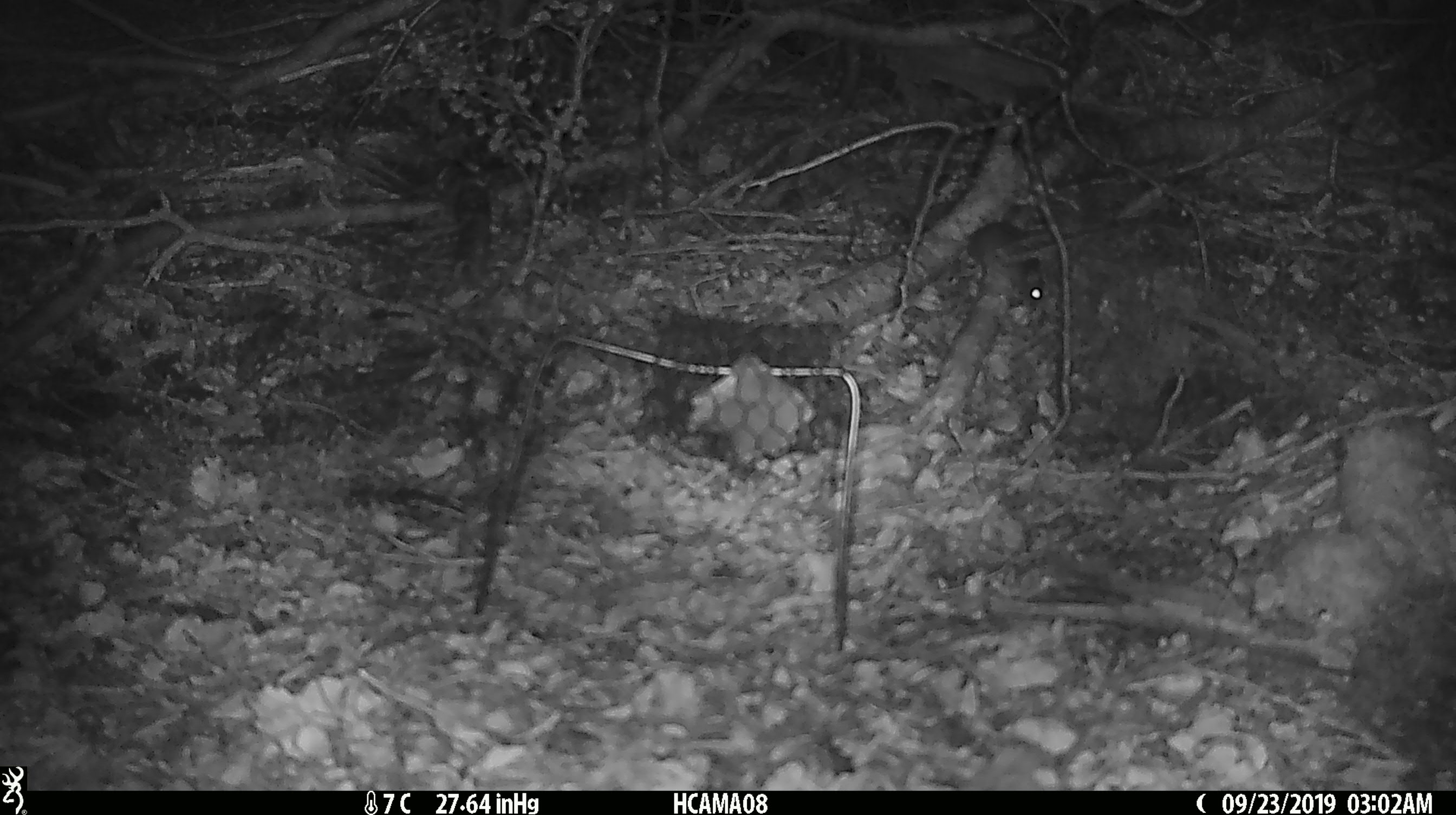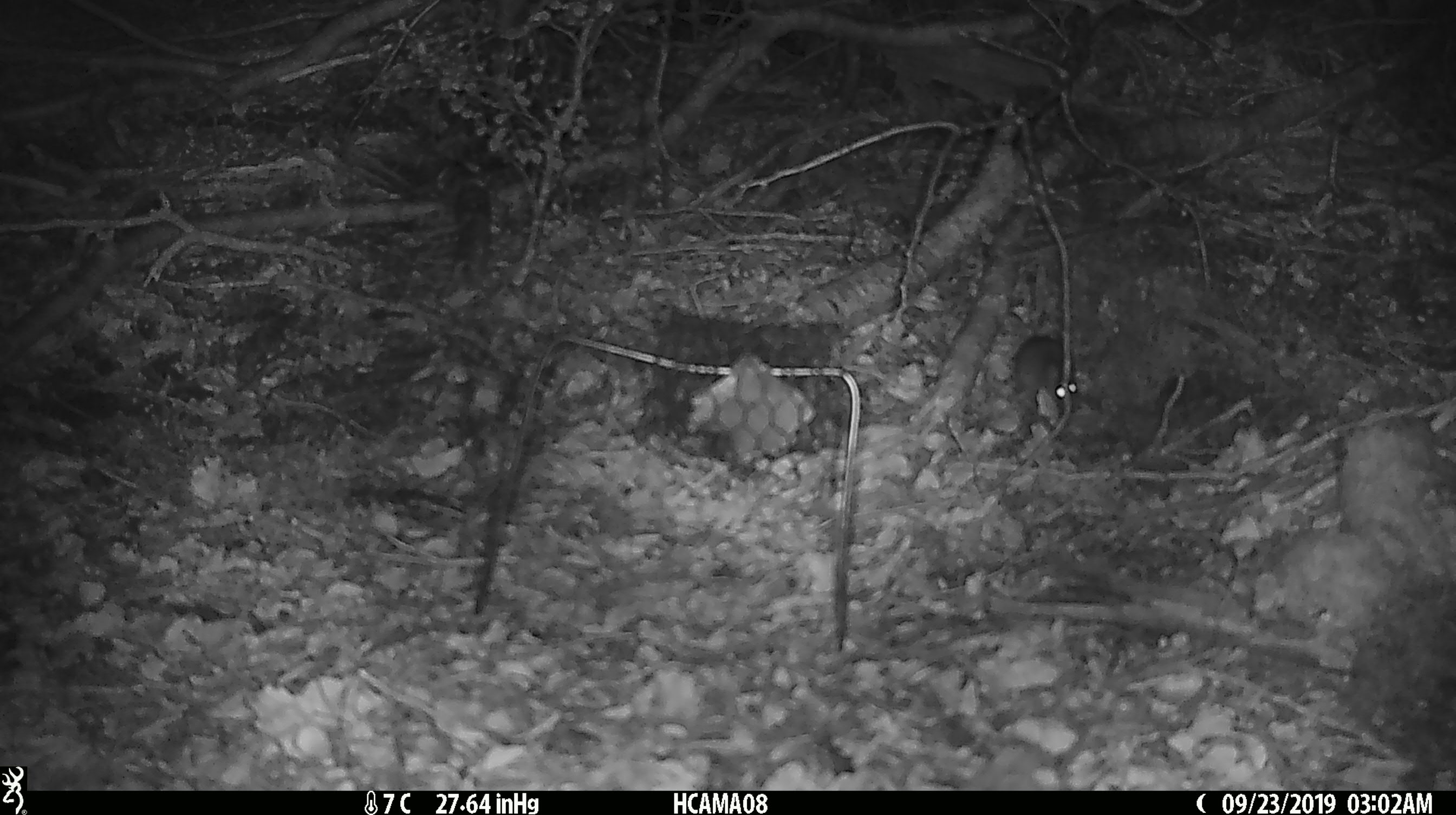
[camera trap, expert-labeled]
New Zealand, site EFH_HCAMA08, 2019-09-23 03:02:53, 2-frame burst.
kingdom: Animalia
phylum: Chordata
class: Mammalia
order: Rodentia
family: Muridae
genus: Mus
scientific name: Mus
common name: mouse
Mouse (Mus).